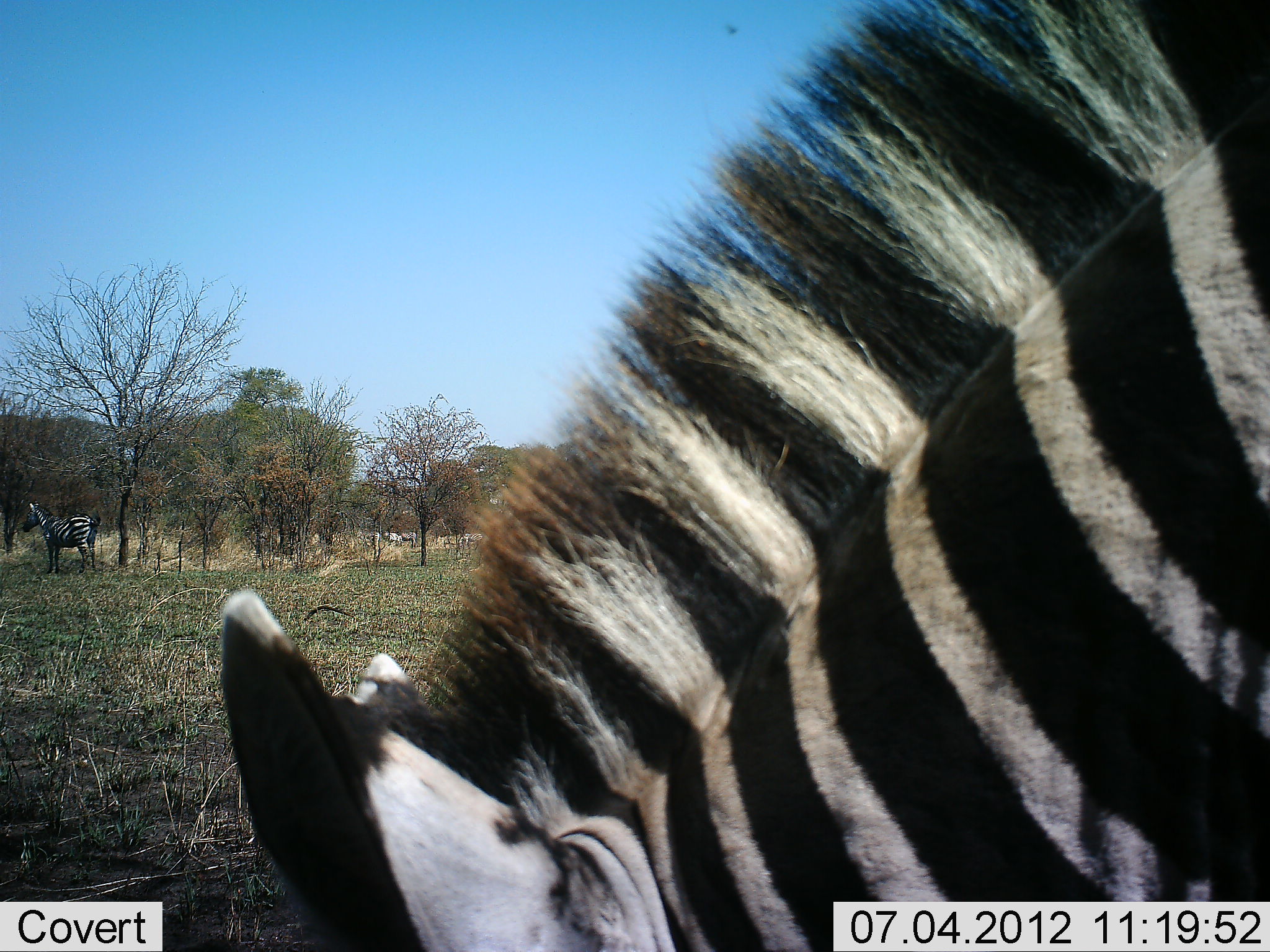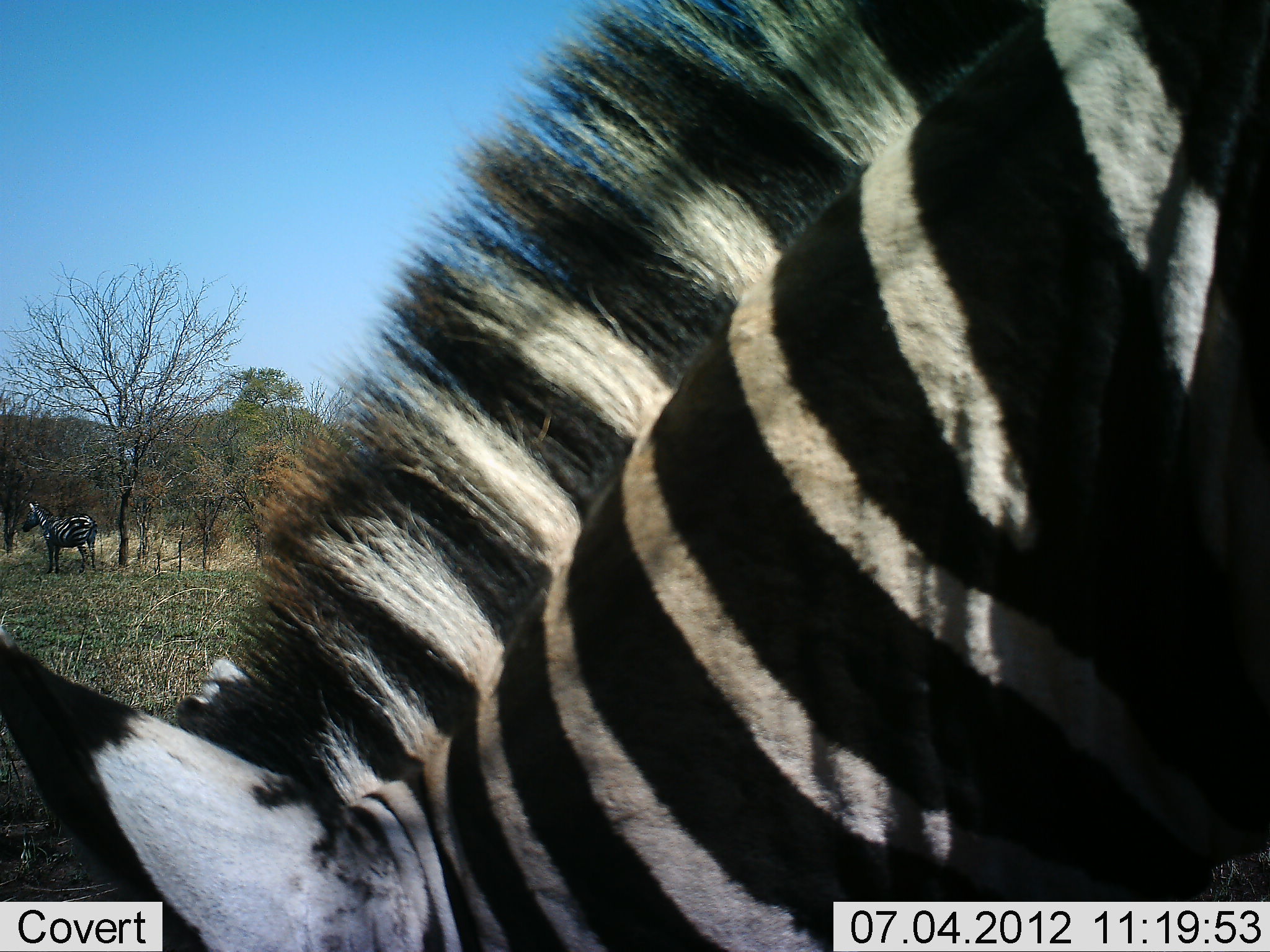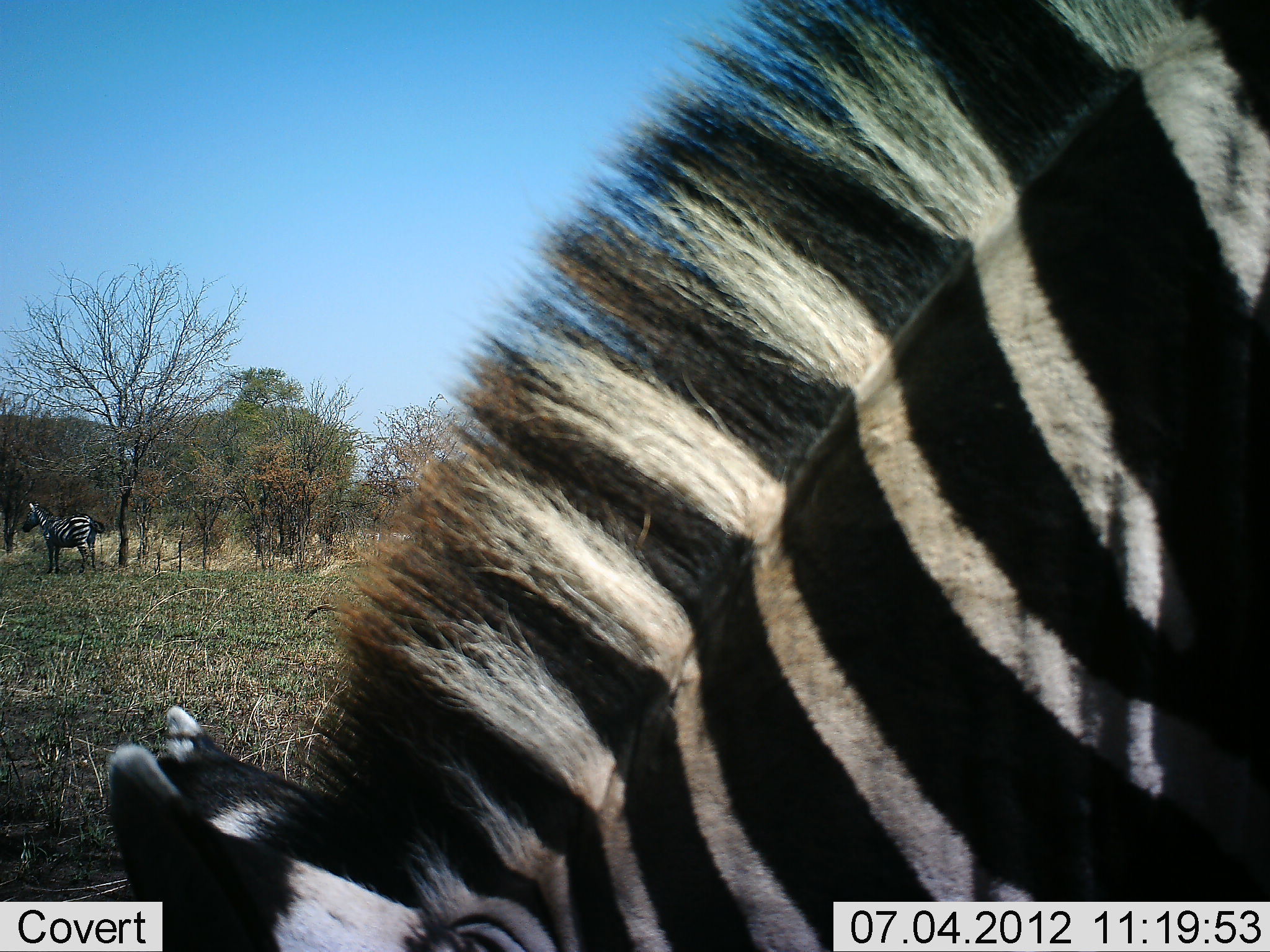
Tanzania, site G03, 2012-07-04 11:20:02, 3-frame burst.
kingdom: Animalia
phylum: Chordata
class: Mammalia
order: Perissodactyla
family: Equidae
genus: Equus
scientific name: Equus quagga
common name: plains zebra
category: zebra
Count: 2.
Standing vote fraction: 80%.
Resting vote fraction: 0%.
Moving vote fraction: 0%.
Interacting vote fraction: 0%.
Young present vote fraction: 0%.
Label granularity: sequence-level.